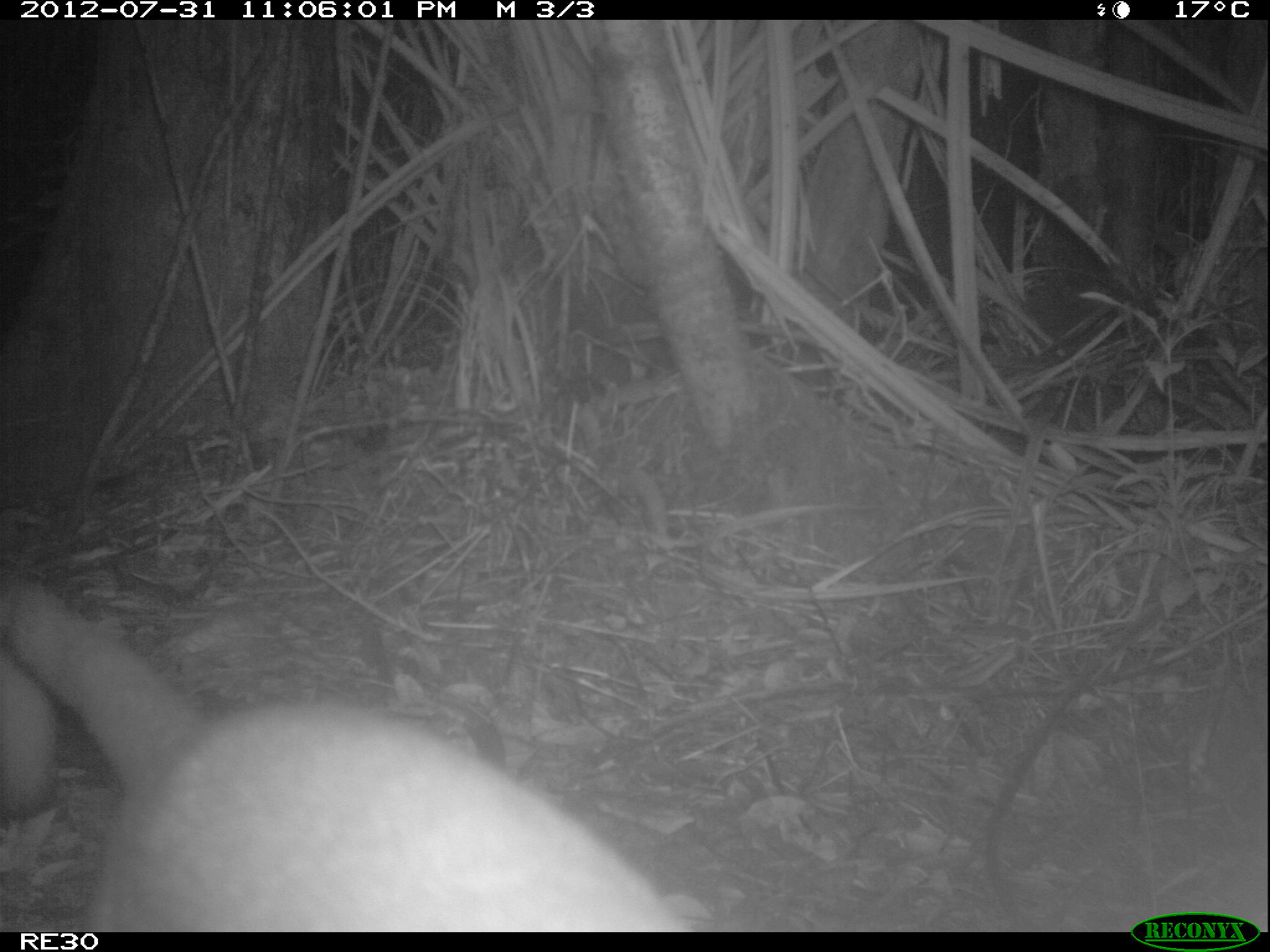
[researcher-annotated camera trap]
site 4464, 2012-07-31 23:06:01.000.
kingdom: Animalia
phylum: Chordata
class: Mammalia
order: Carnivora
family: Eupleridae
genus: Cryptoprocta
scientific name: Cryptoprocta ferox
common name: fossa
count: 1